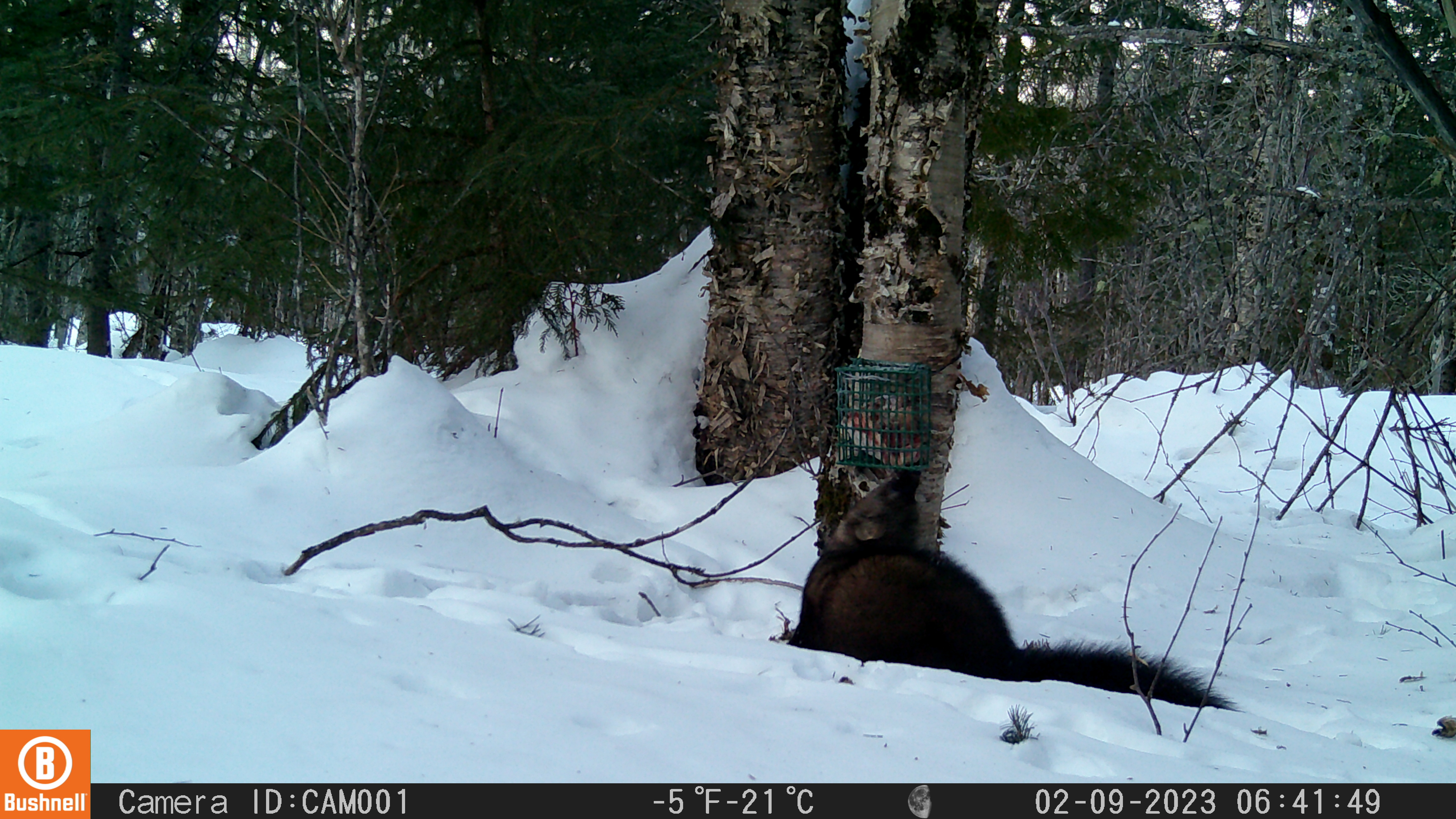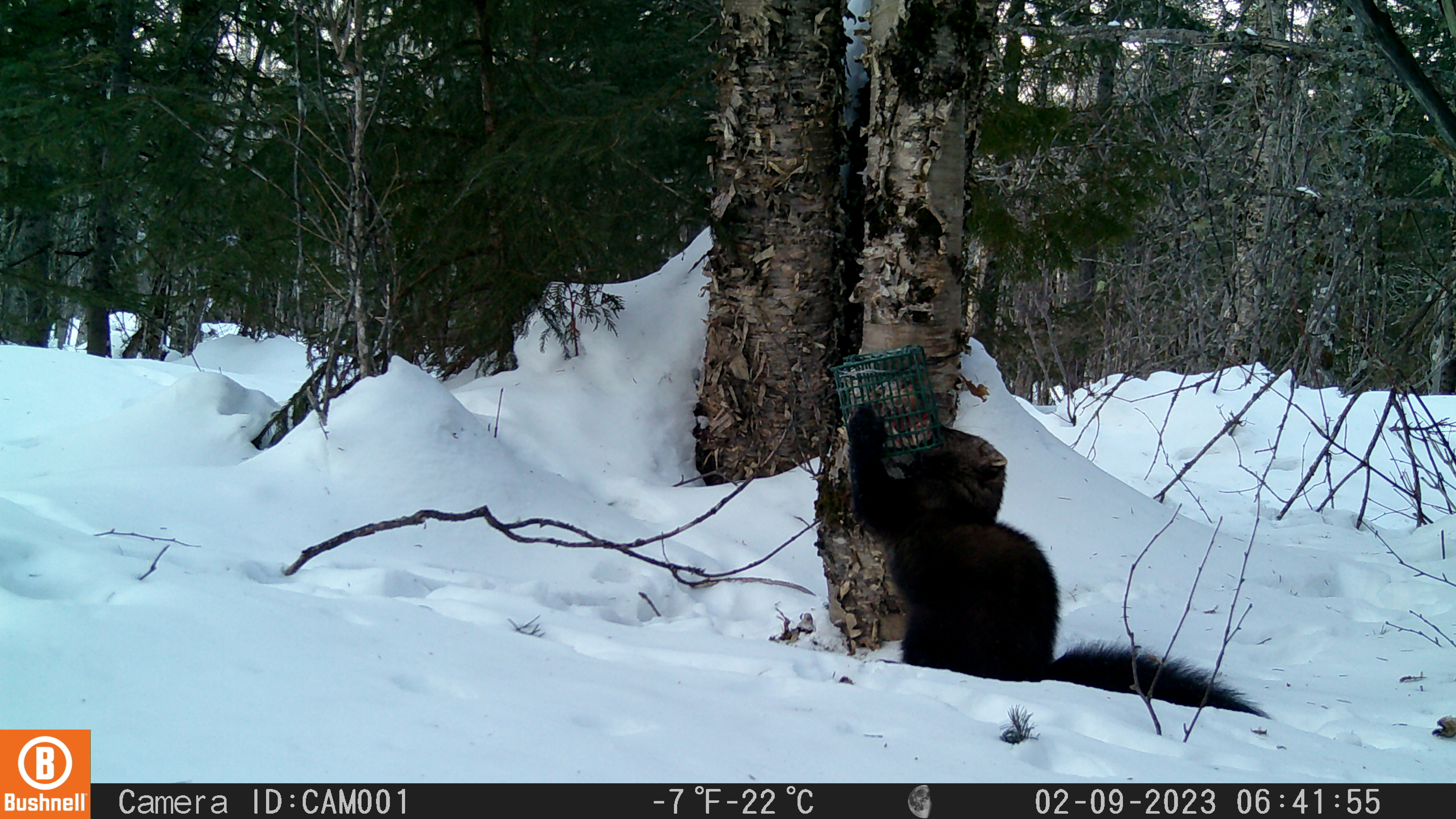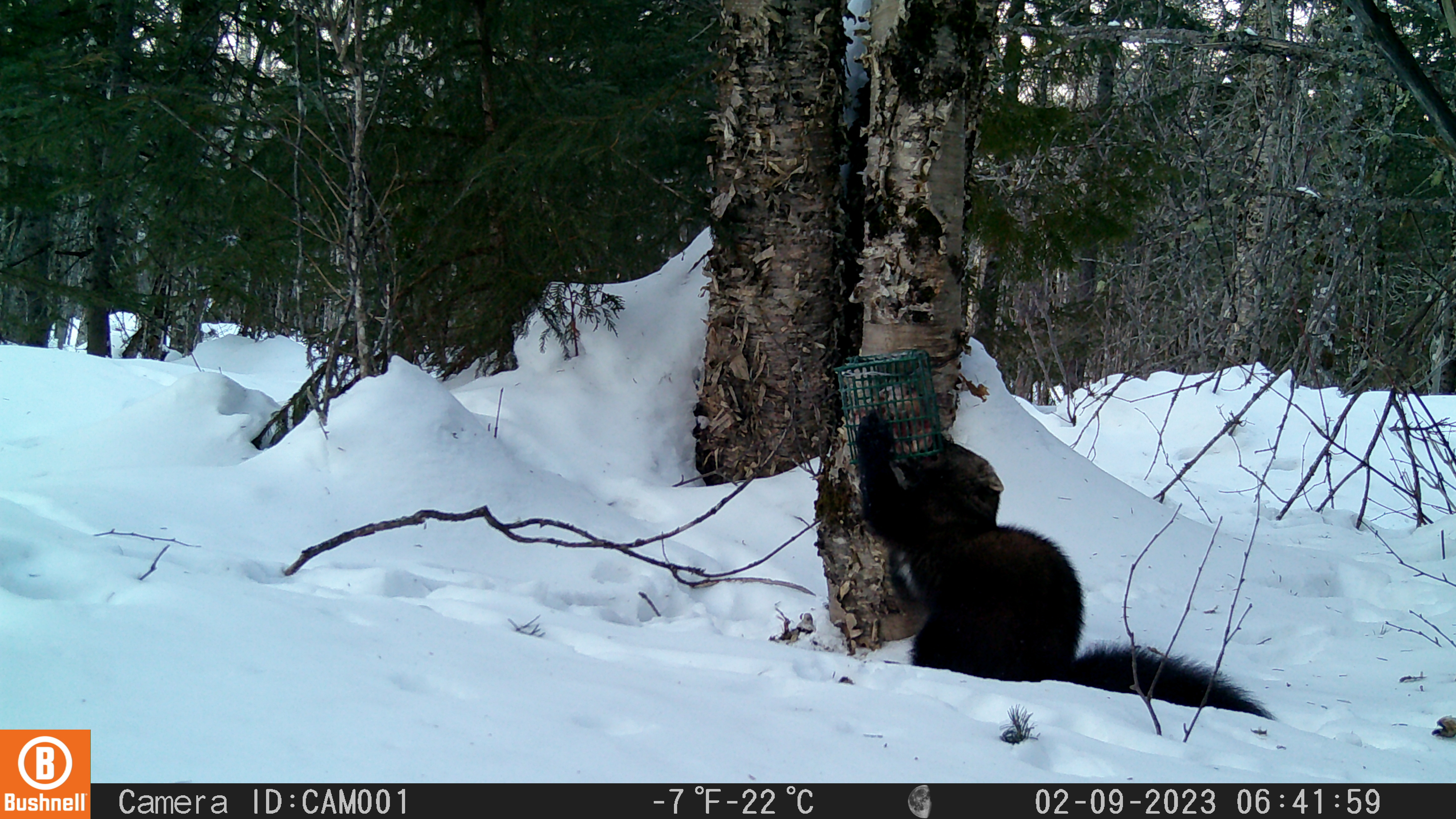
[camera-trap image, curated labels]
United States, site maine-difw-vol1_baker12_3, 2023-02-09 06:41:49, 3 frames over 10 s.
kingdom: Animalia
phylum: Chordata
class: Mammalia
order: Carnivora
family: Mustelidae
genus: Pekania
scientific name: Pekania pennanti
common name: fisher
Fisher (Pekania pennanti).